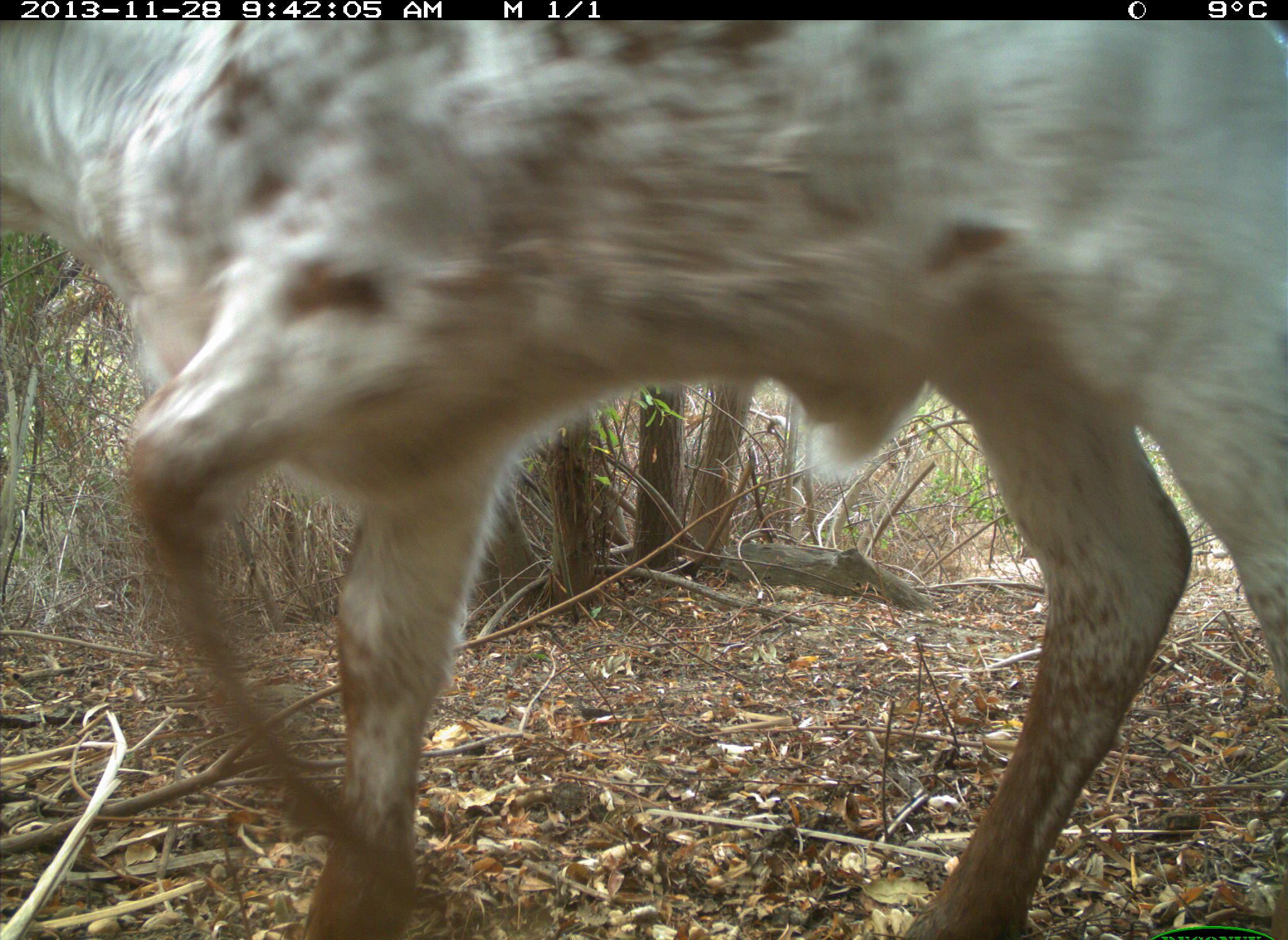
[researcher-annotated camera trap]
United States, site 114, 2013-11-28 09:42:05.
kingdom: Animalia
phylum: Chordata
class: Mammalia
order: Artiodactyla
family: Bovidae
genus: Bos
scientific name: Bos taurus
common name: cow